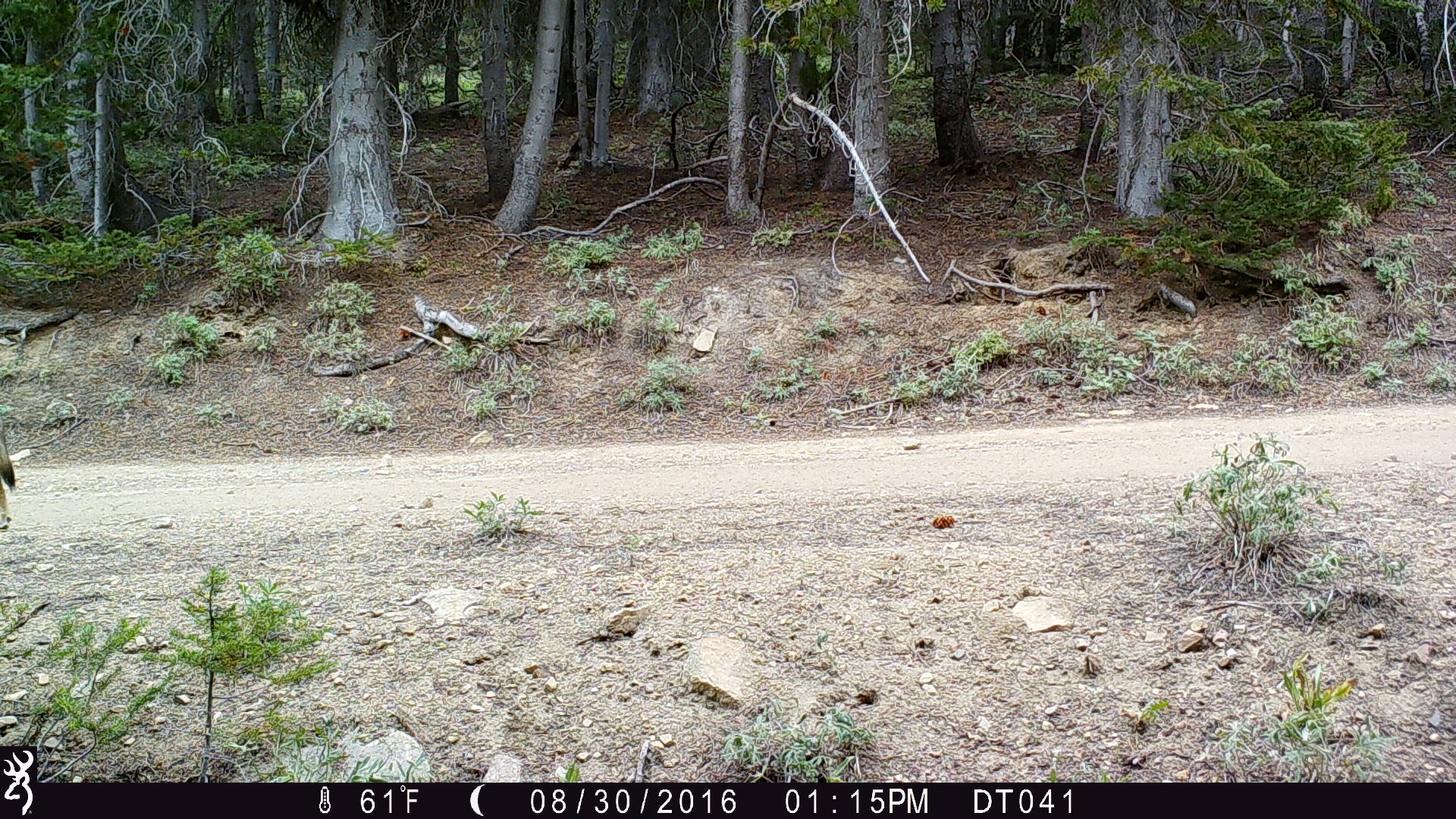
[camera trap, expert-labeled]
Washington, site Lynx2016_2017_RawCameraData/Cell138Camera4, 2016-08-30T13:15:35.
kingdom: Animalia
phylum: Chordata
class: Mammalia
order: Carnivora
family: Canidae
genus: Canis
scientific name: Canis latrans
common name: coyote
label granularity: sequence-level